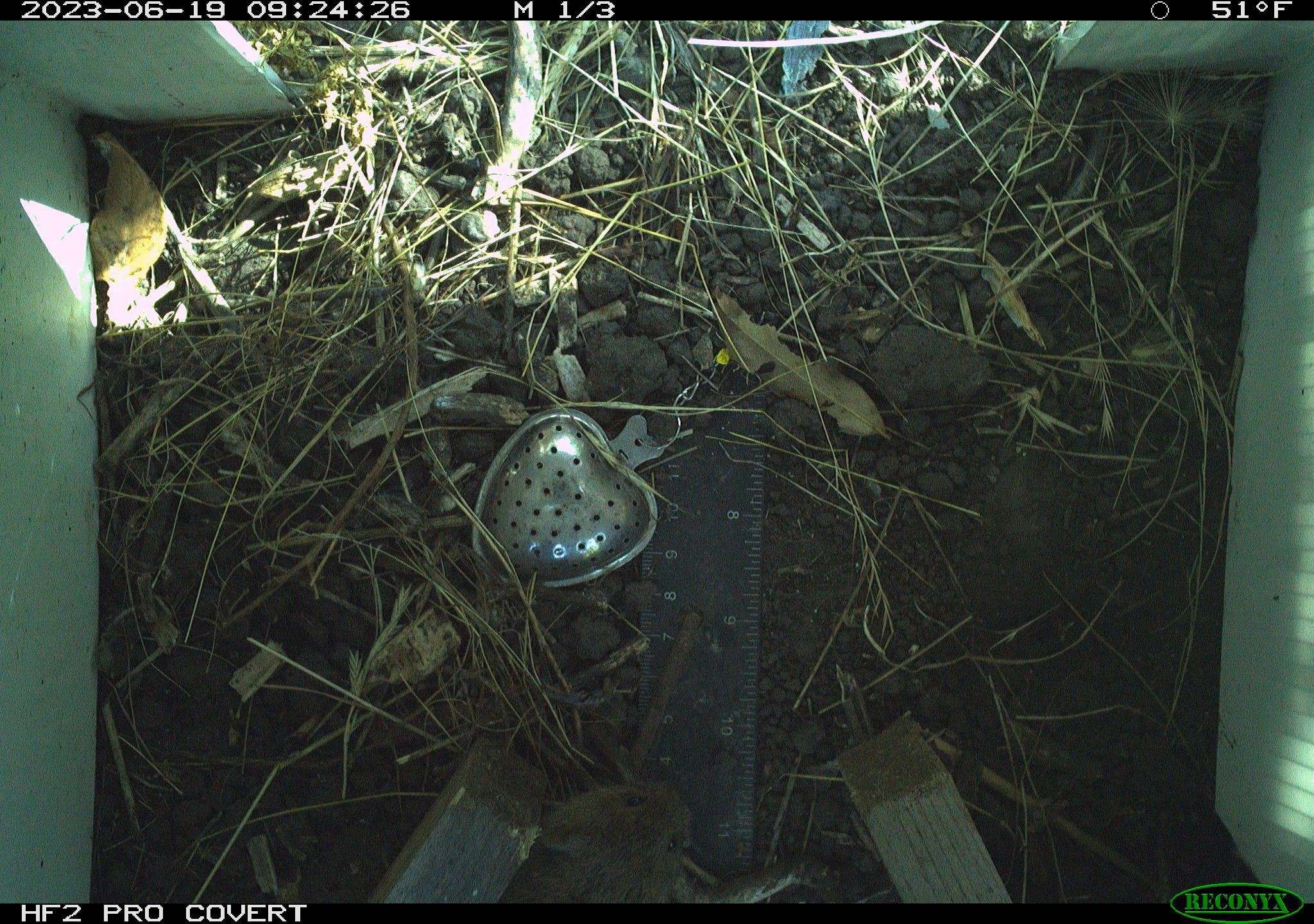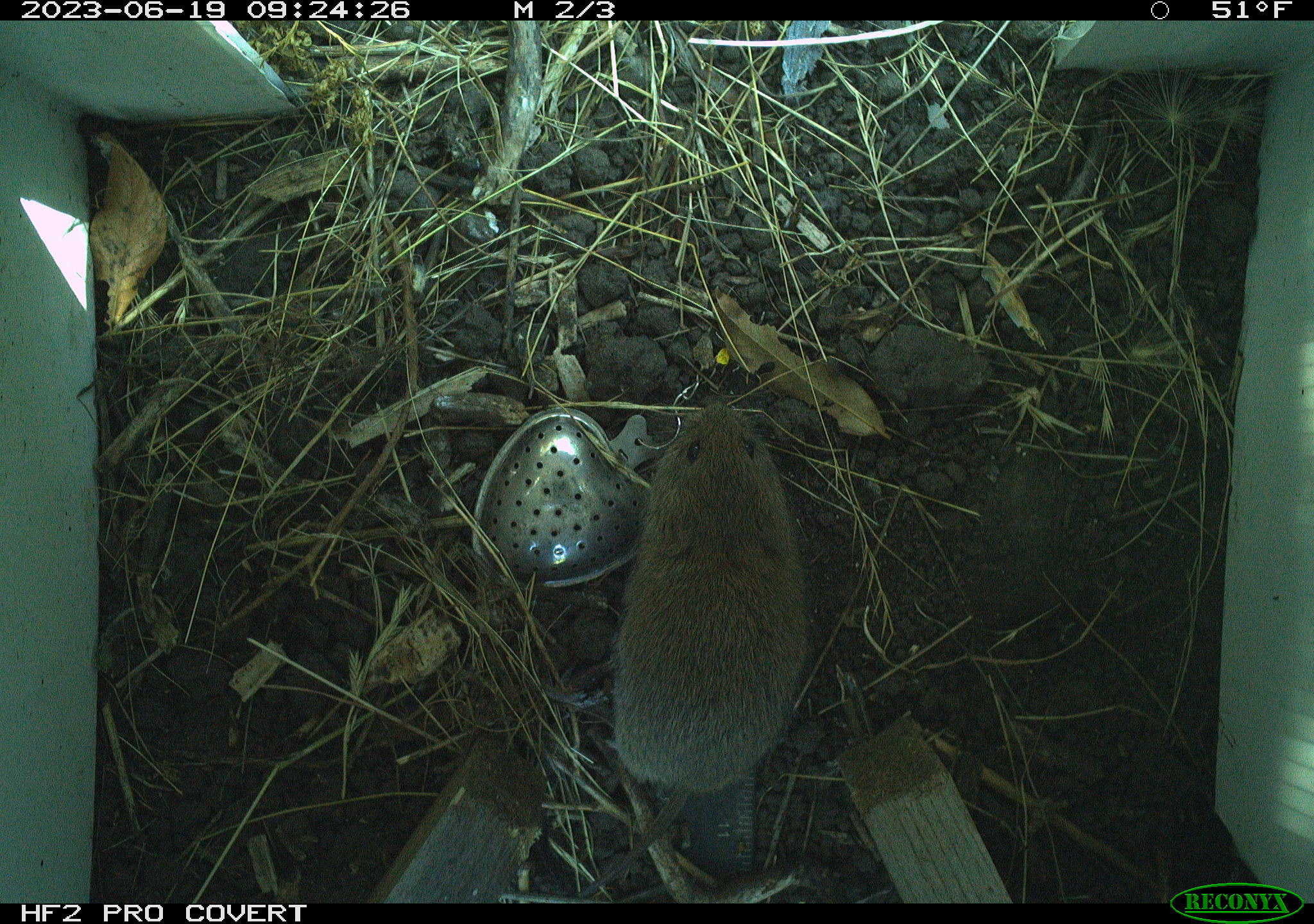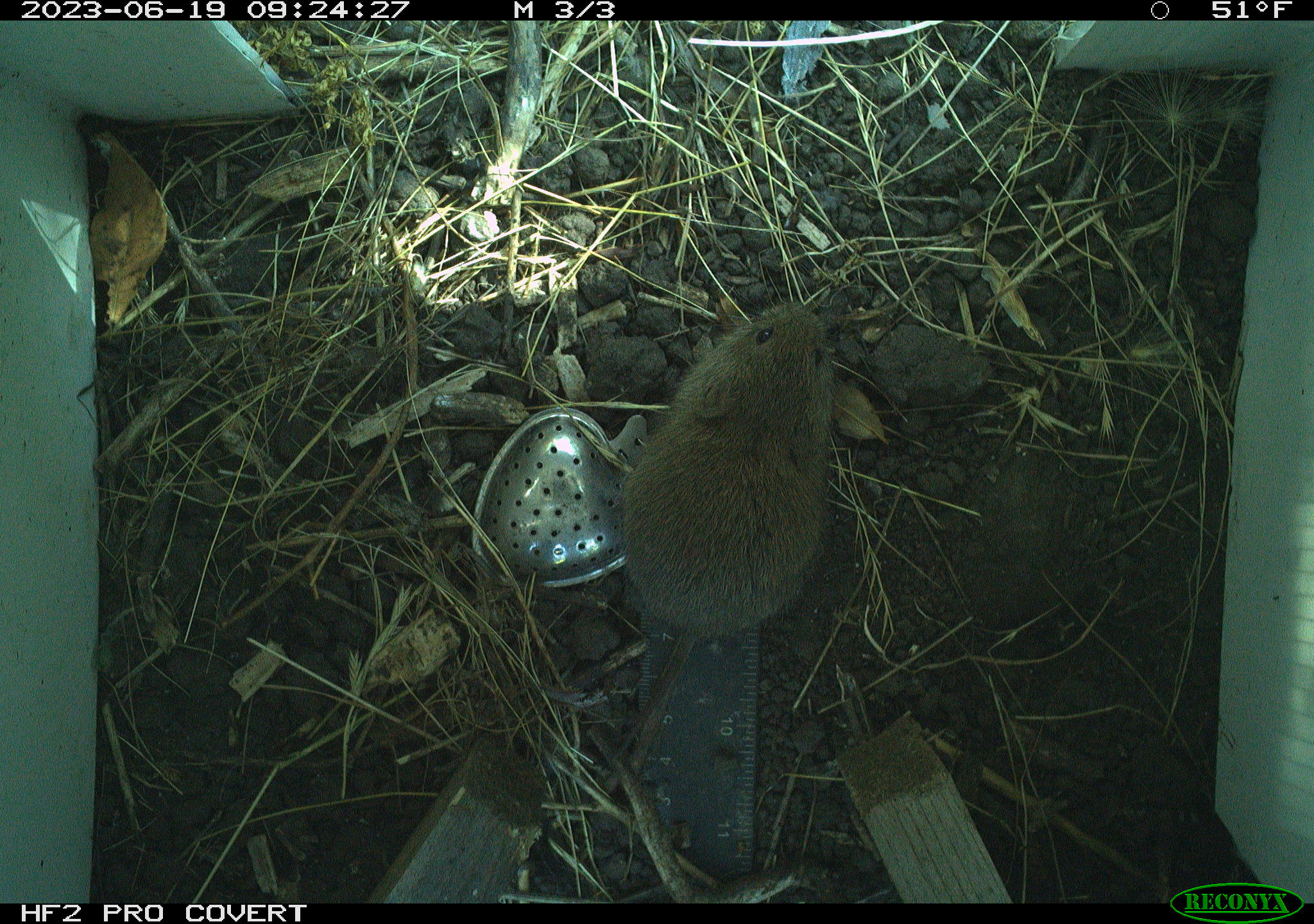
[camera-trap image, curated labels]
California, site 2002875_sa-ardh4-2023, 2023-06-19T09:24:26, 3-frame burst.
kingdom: Animalia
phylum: Chordata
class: Mammalia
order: Rodentia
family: Cricetidae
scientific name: Arvicolinae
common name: voles, lemmings, and muskrats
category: arvicolinae subfamily